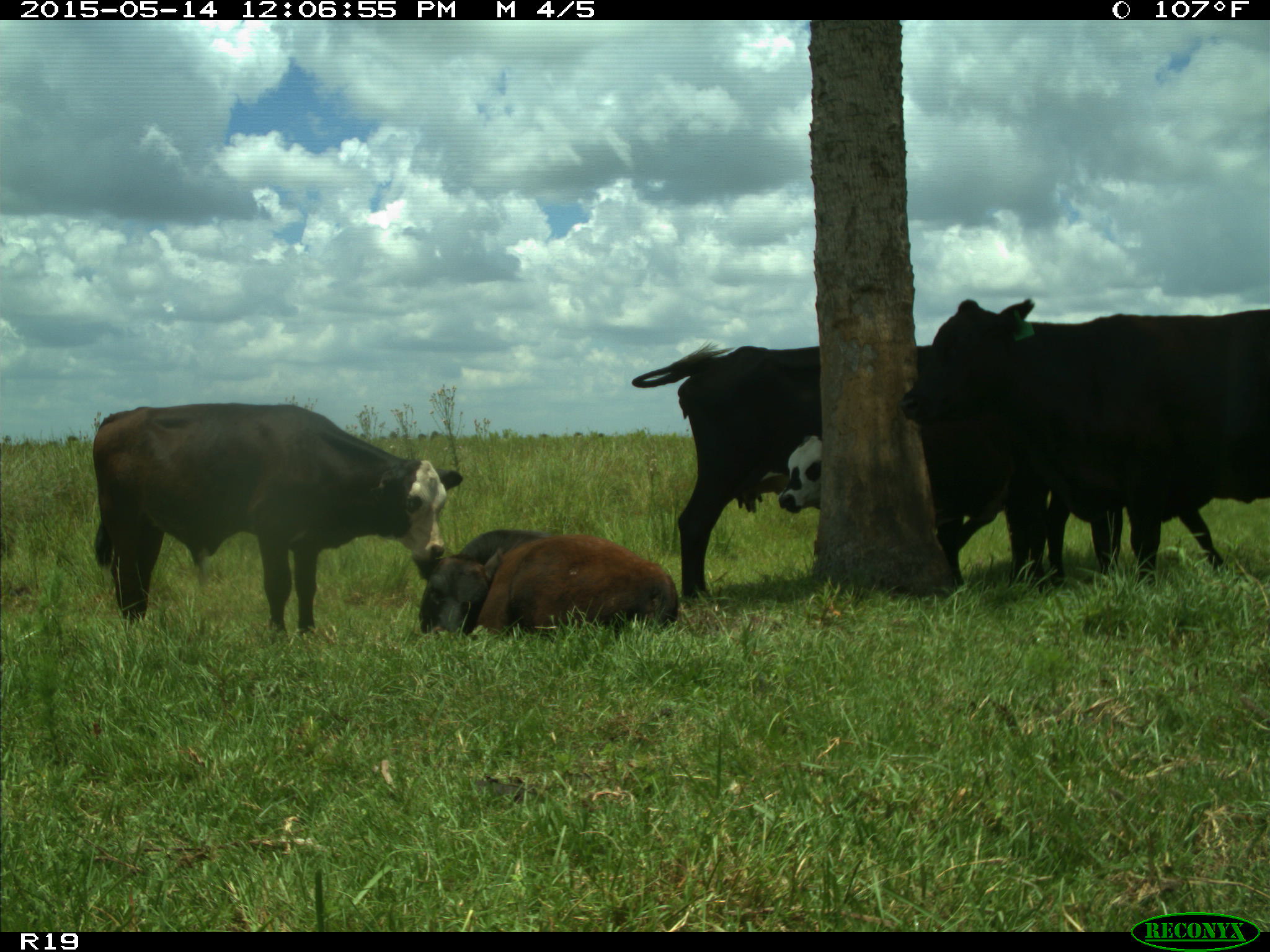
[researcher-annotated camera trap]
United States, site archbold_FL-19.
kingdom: Animalia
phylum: Chordata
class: Mammalia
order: Artiodactyla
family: Bovidae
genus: Bos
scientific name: Bos taurus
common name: domestic cow